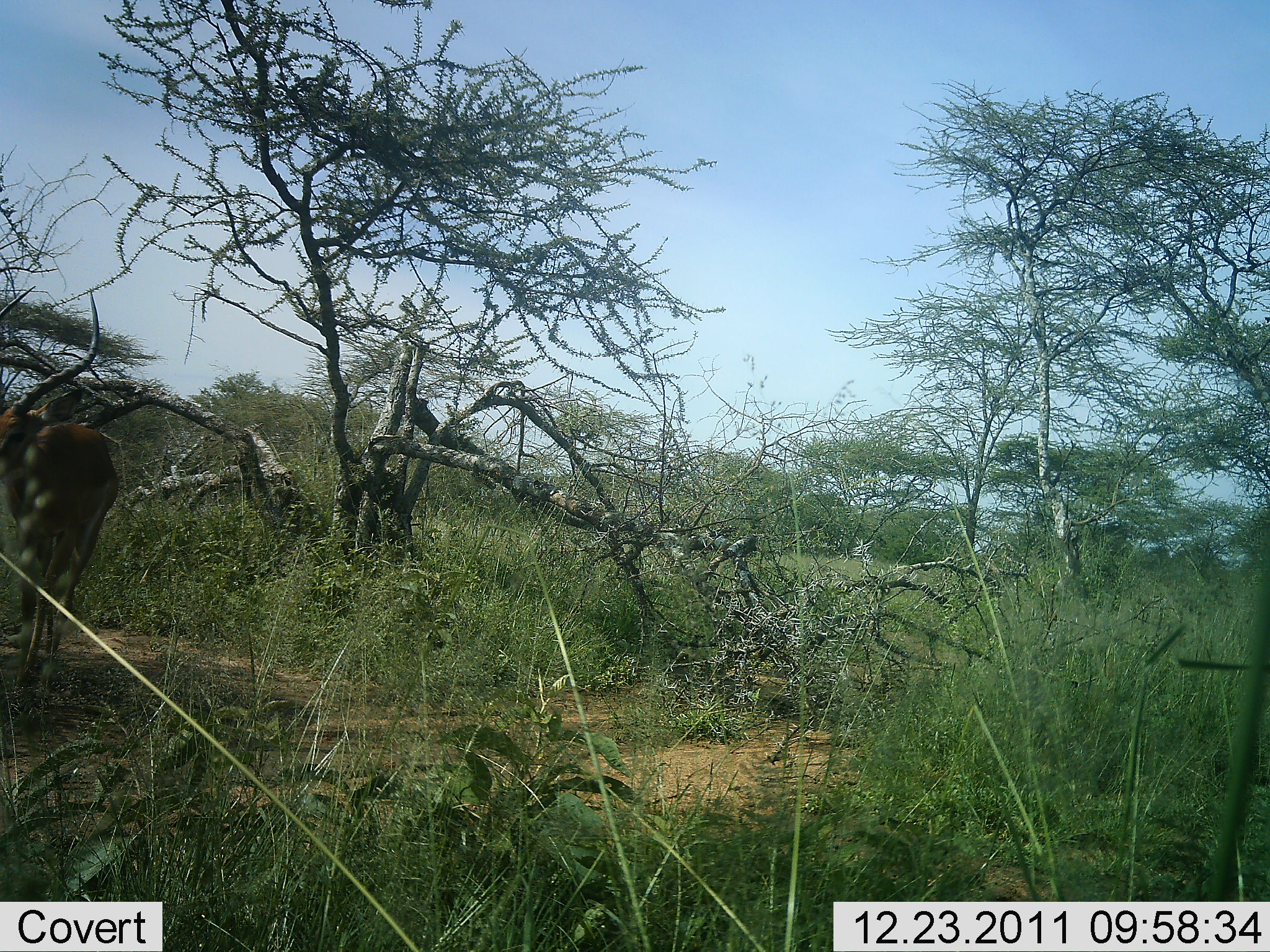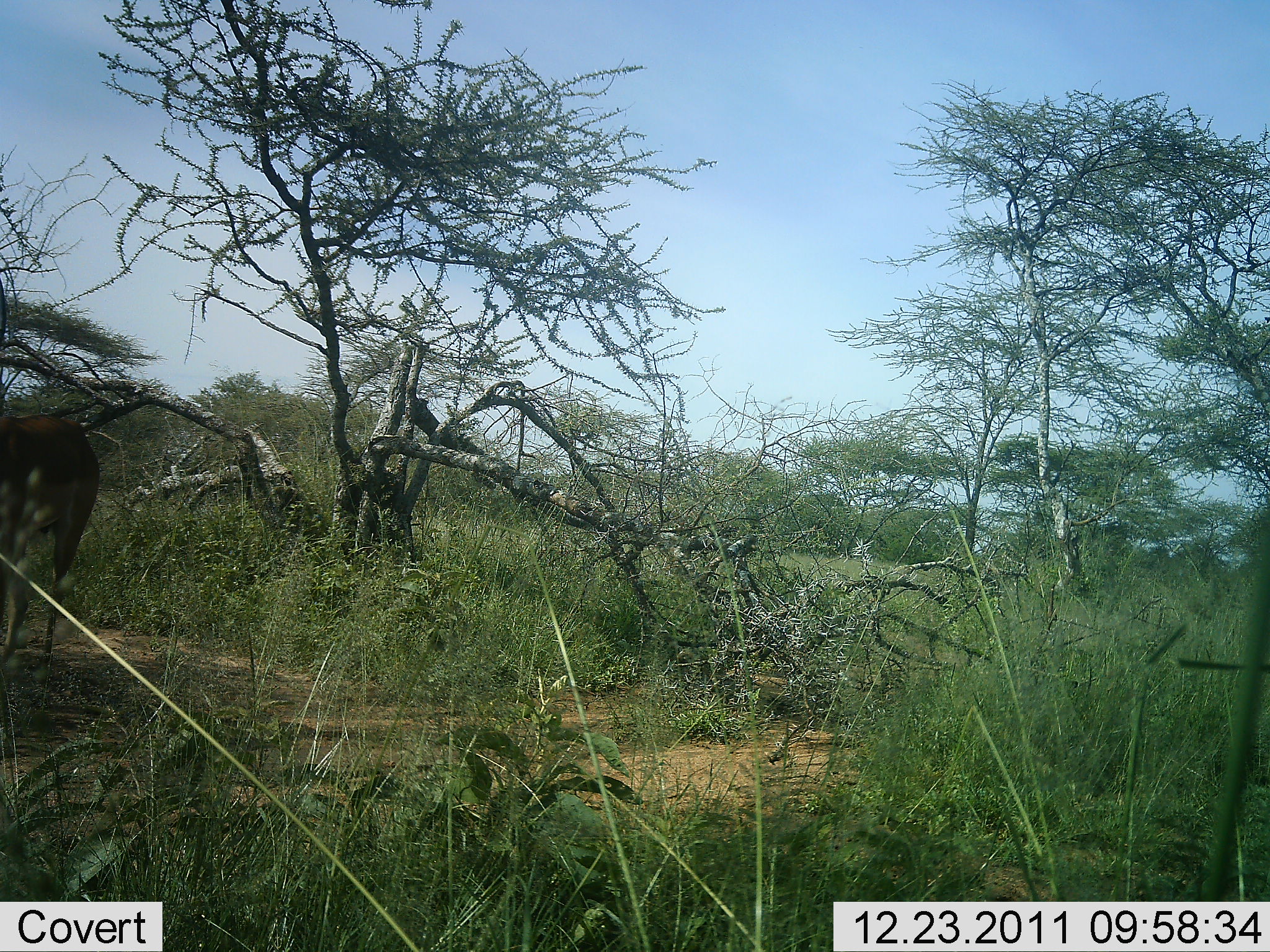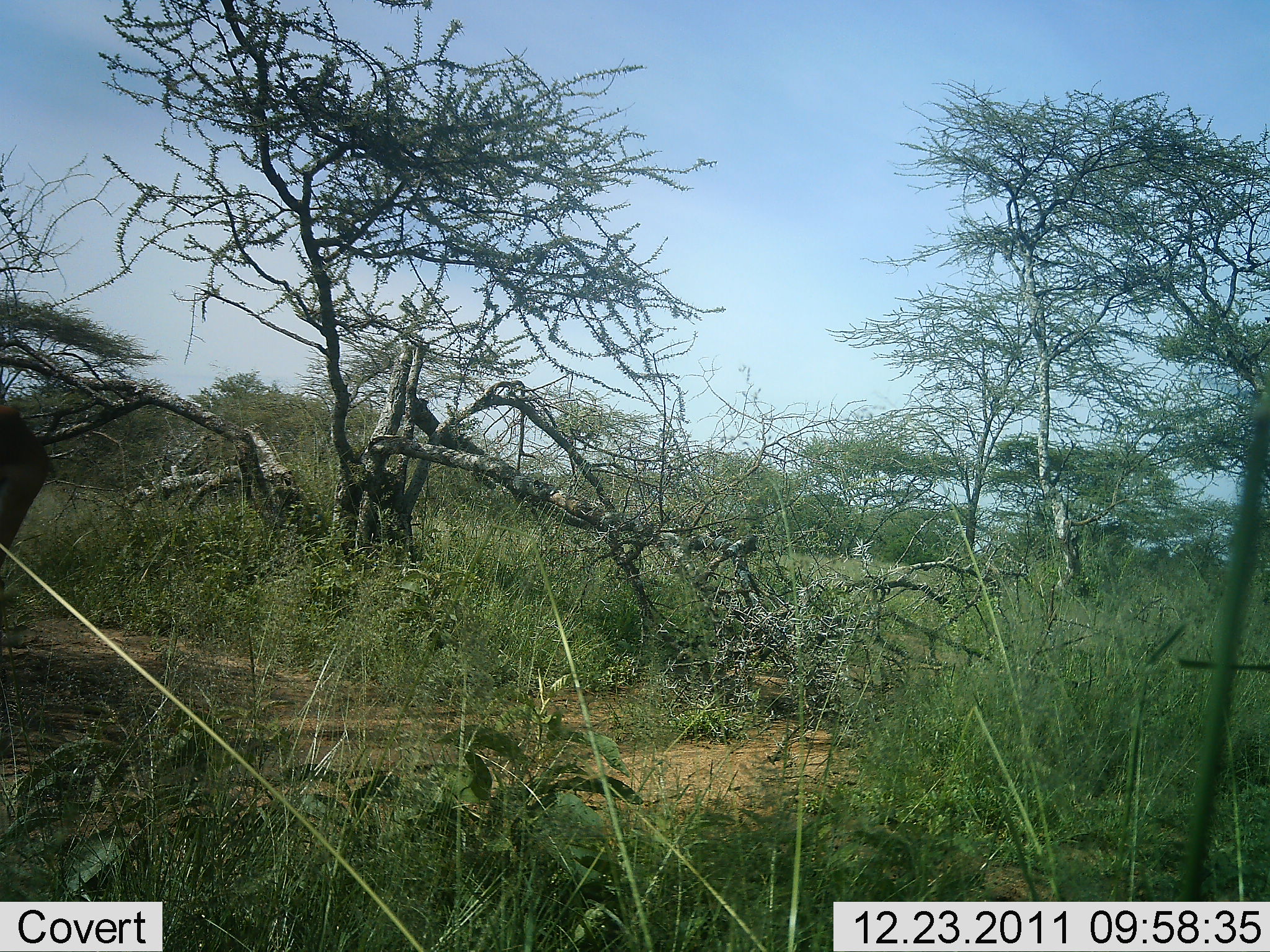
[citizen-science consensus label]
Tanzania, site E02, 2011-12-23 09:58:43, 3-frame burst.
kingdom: Animalia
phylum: Chordata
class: Mammalia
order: Artiodactyla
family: Bovidae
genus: Aepyceros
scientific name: Aepyceros melampus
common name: impala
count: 1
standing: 31%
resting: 0%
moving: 62%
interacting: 0%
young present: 0%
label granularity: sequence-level